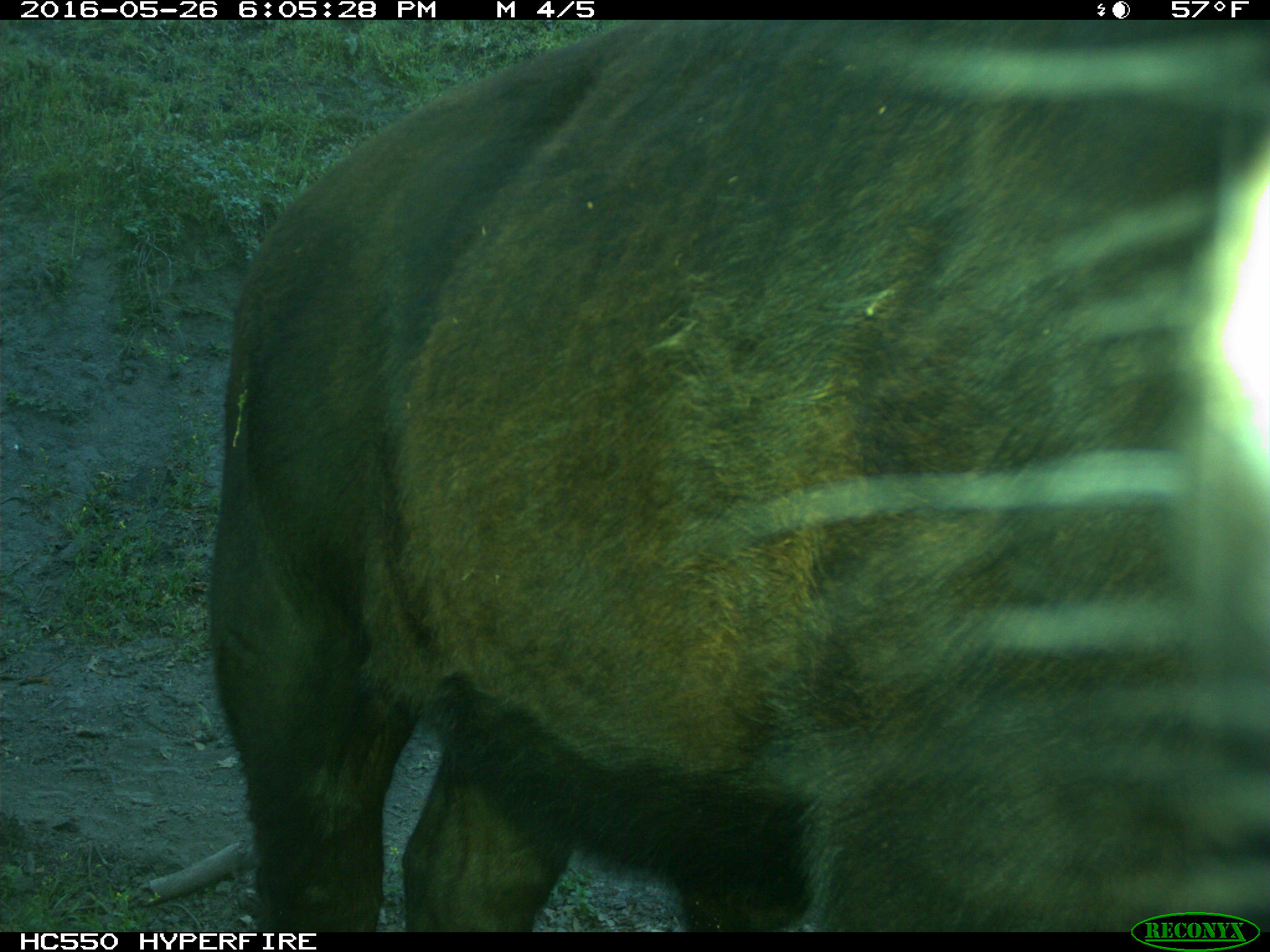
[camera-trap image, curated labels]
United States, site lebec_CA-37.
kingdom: Animalia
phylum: Chordata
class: Mammalia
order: Artiodactyla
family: Bovidae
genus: Bos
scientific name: Bos taurus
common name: domestic cow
Bos taurus (domestic cow).